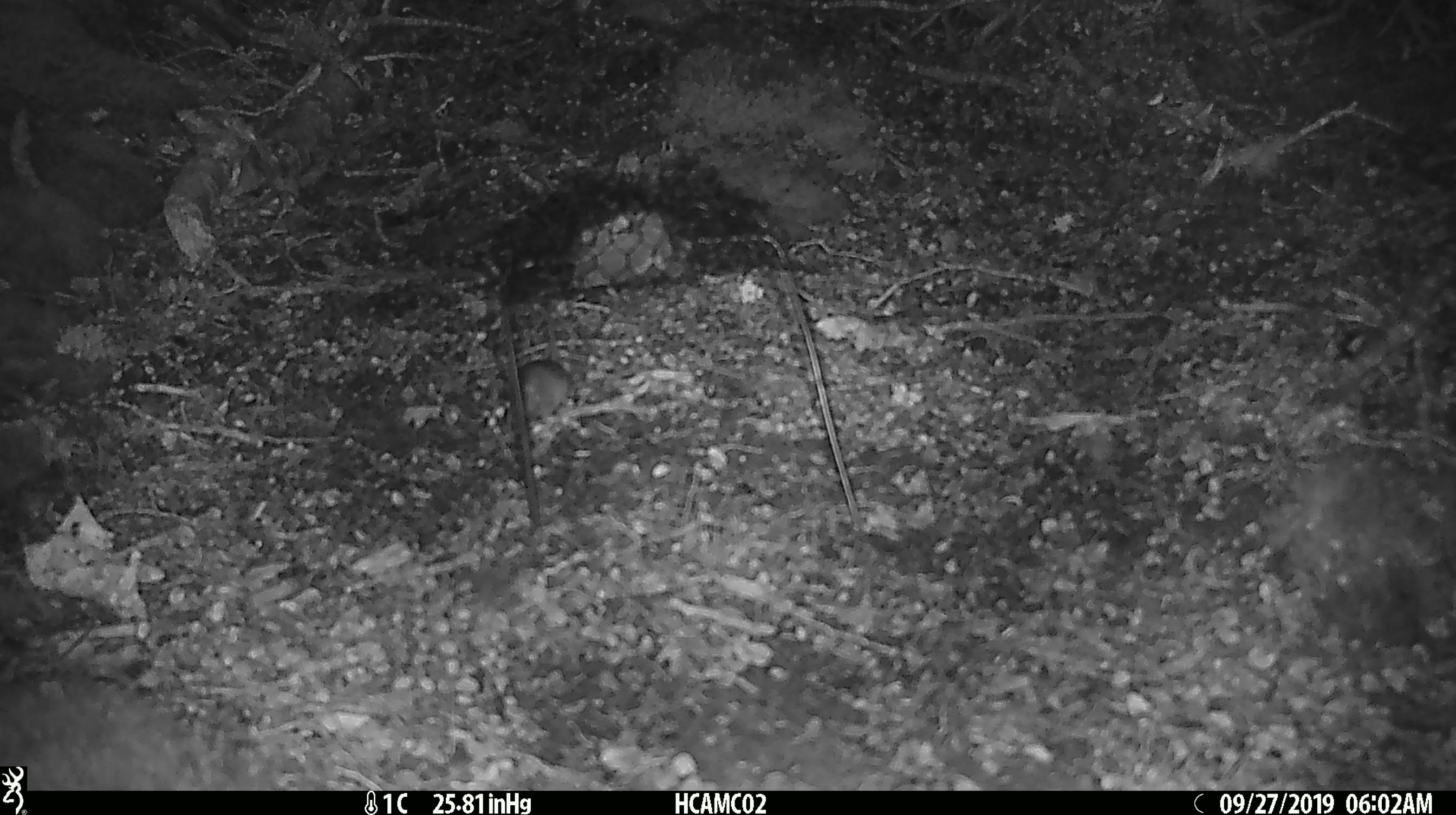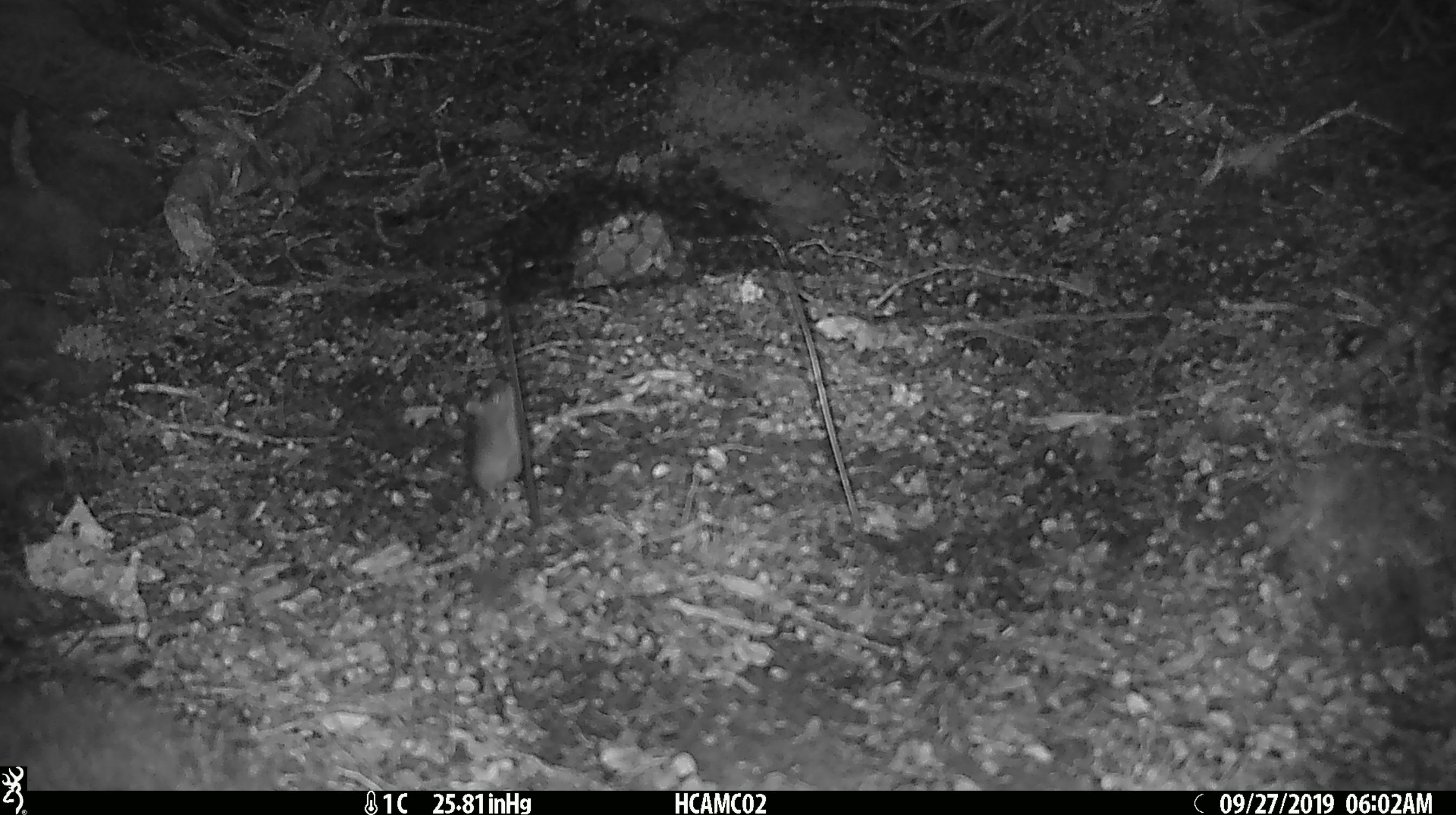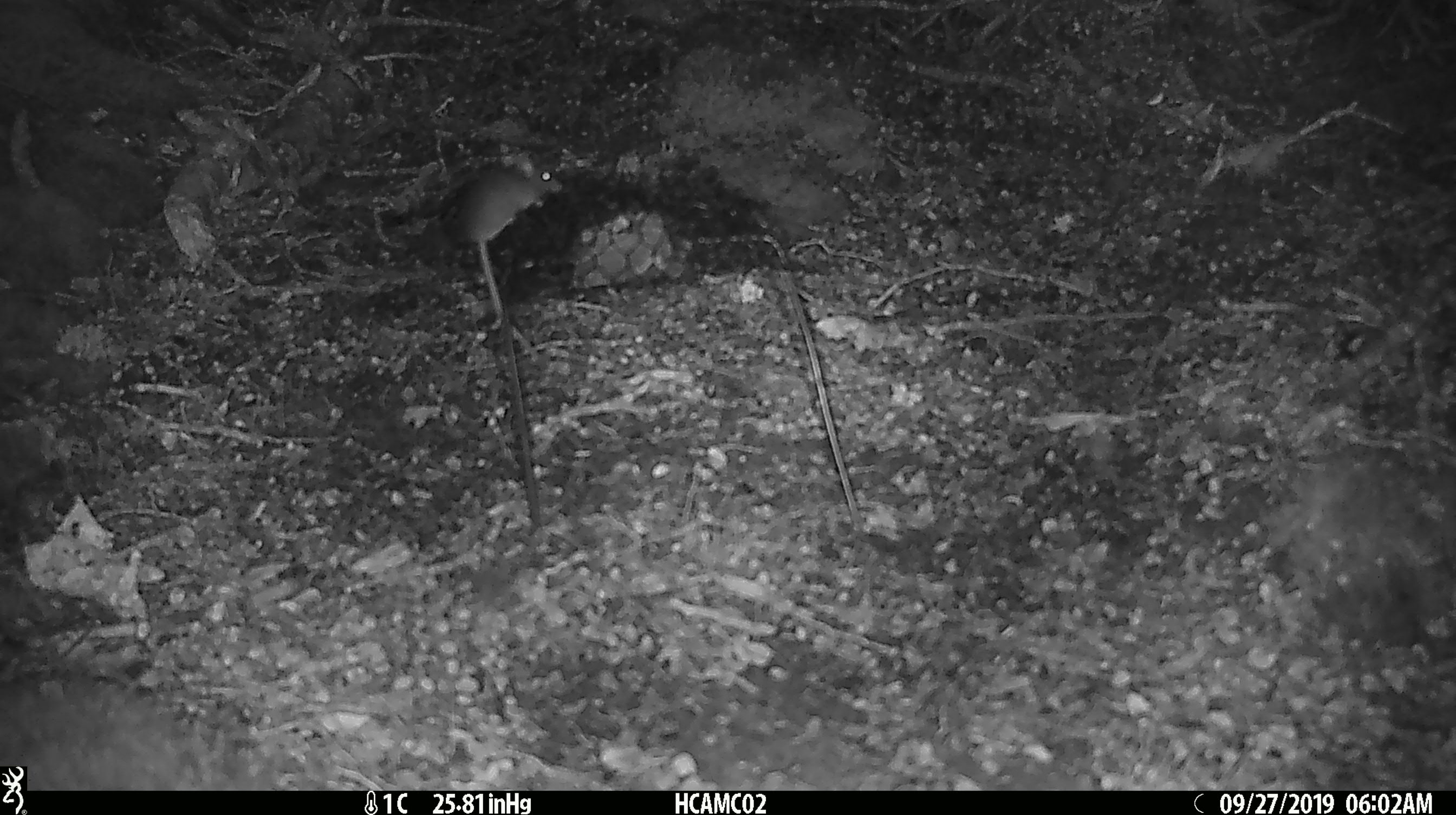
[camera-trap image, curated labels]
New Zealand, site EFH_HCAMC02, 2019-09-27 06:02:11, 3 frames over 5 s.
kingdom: Animalia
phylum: Chordata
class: Mammalia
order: Rodentia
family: Muridae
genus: Mus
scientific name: Mus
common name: mouse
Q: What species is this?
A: Mouse (Mus).